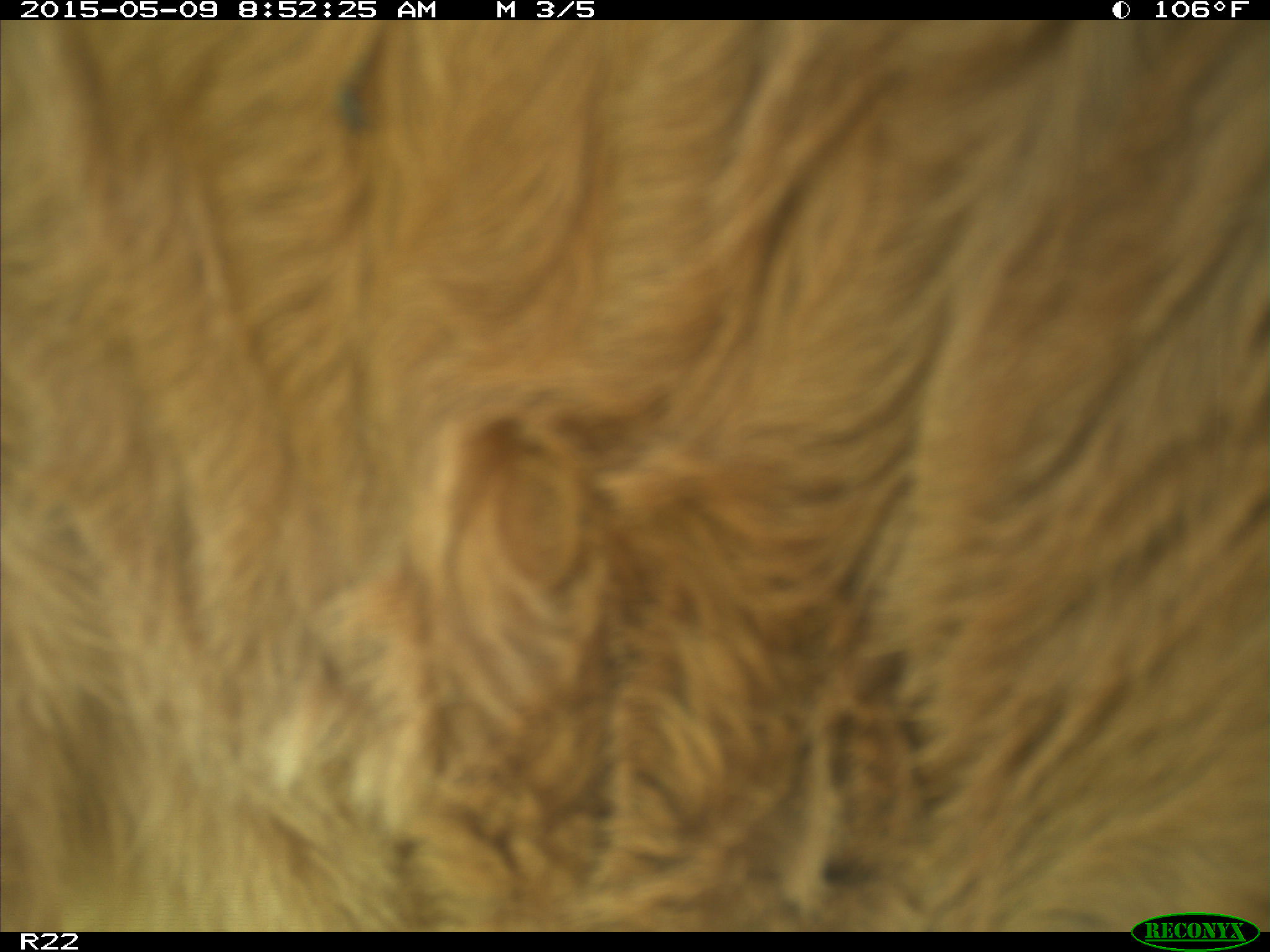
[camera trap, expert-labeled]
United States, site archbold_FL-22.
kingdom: Animalia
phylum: Chordata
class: Mammalia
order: Artiodactyla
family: Bovidae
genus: Bos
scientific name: Bos taurus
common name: domestic cow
Bos taurus (domestic cow).